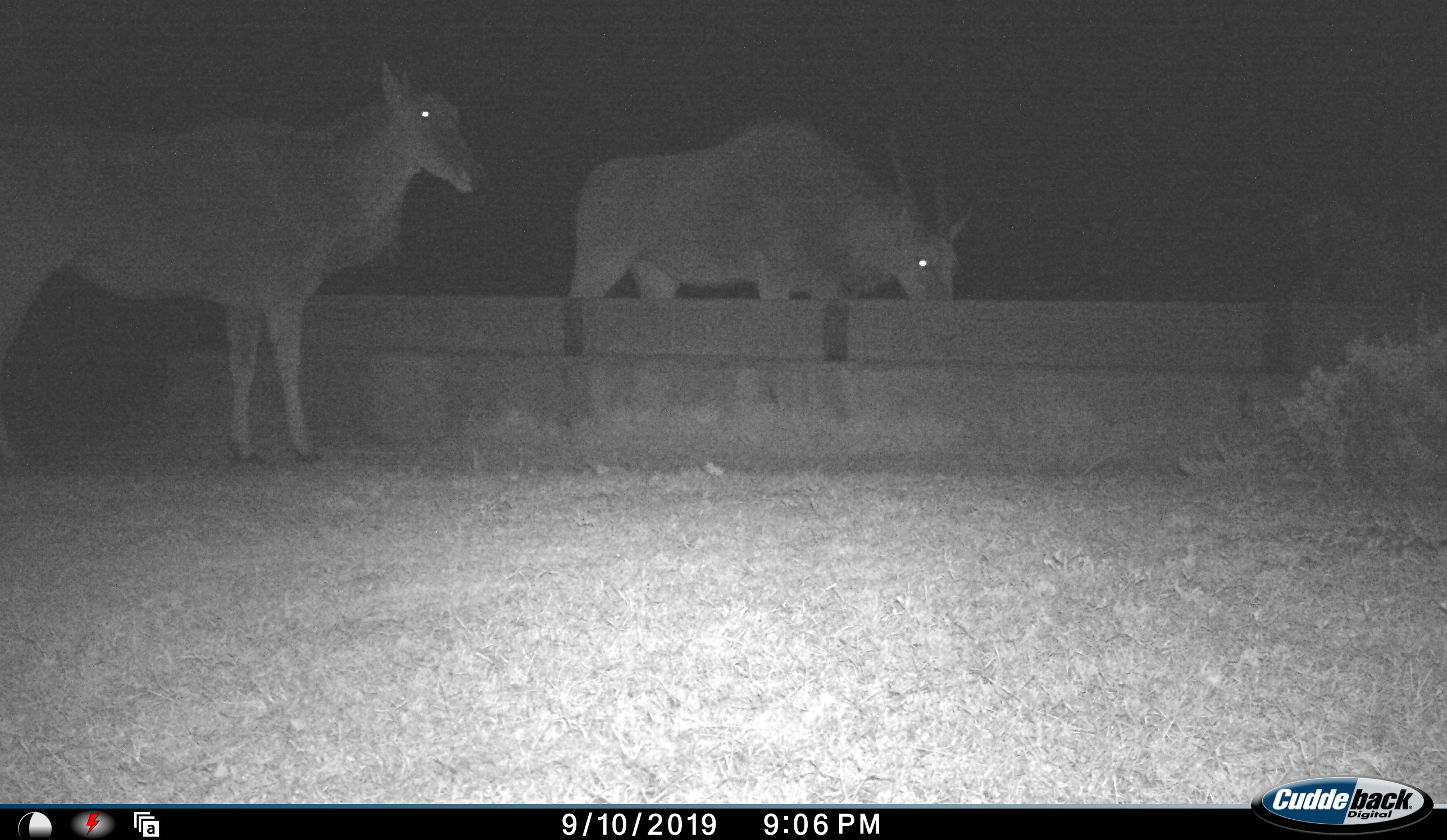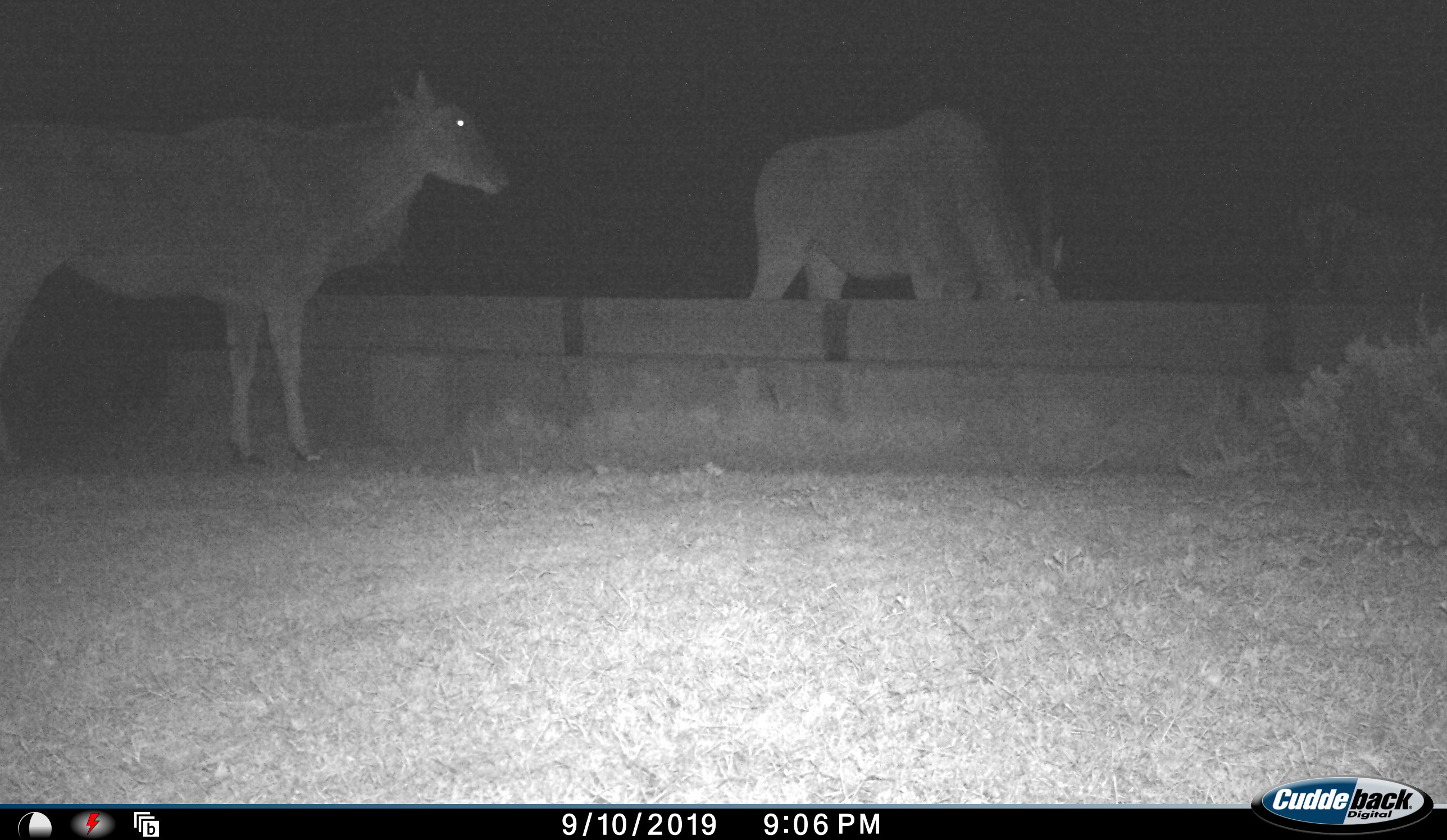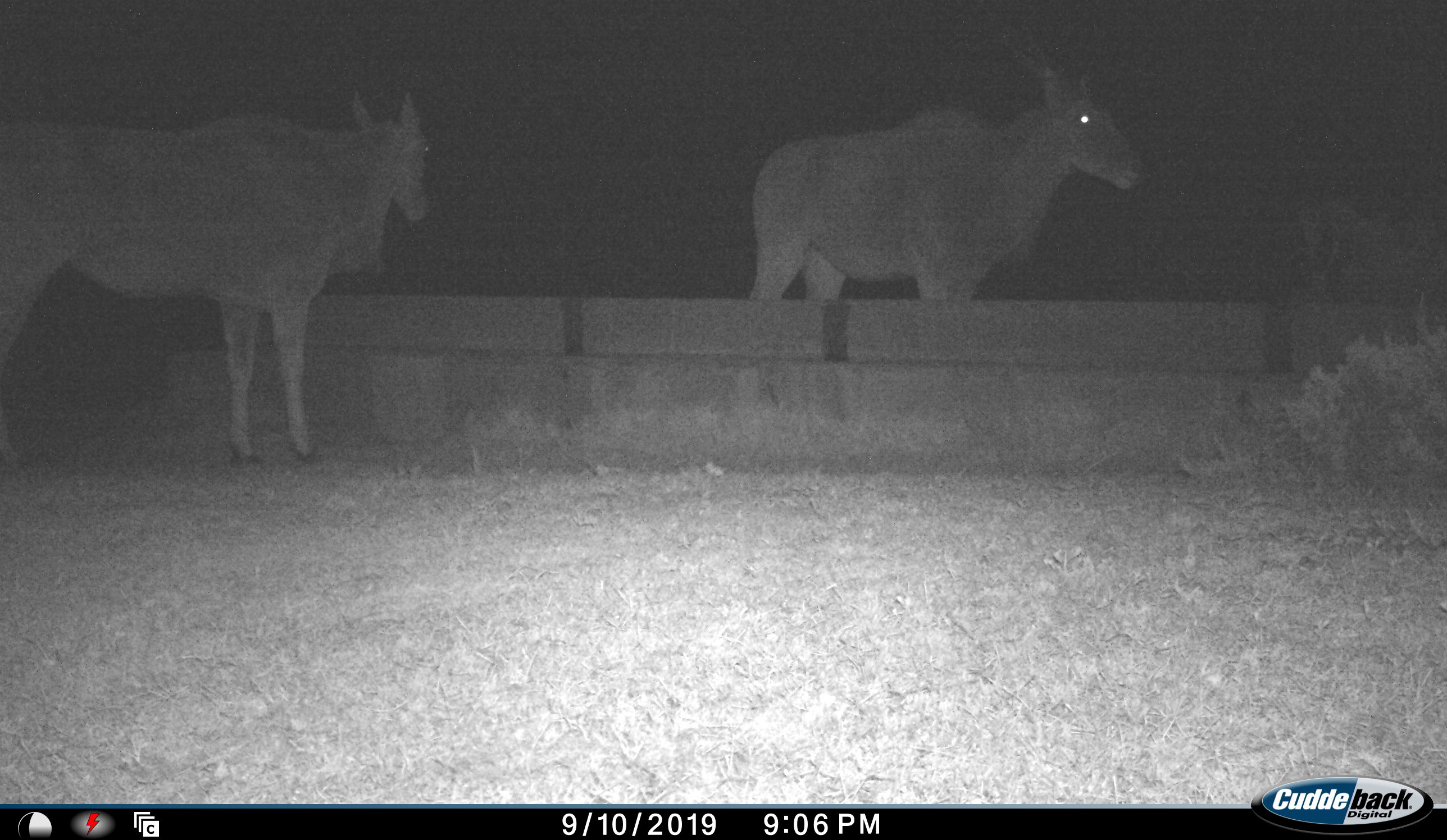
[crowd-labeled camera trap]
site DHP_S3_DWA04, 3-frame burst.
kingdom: Animalia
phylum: Chordata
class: Mammalia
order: Artiodactyla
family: Bovidae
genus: Tragelaphus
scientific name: Tragelaphus oryx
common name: eland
Eland (Tragelaphus oryx), count 2. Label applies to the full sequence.